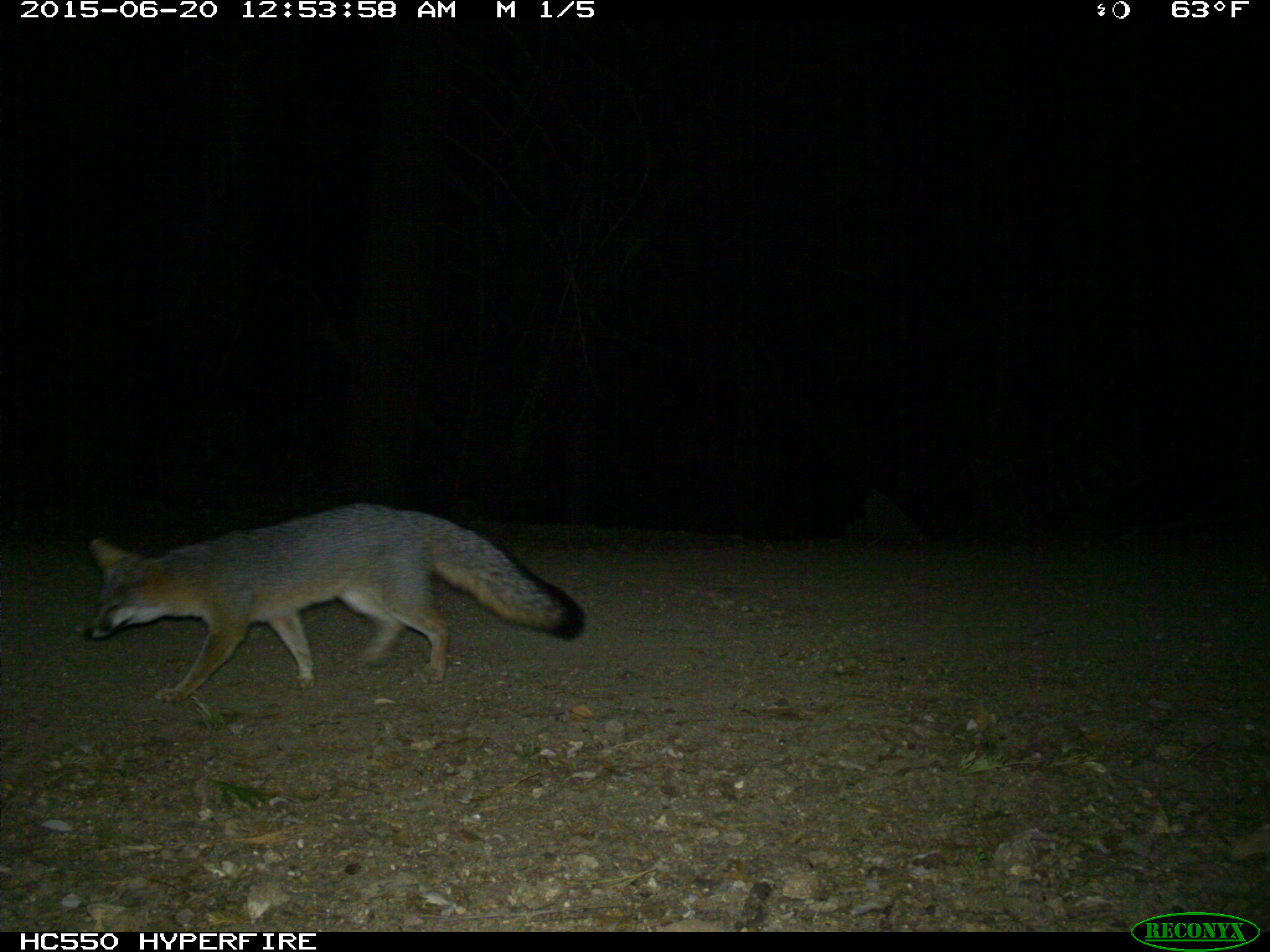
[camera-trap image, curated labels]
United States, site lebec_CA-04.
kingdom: Animalia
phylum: Chordata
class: Mammalia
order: Carnivora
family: Canidae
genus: Urocyon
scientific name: Urocyon cinereoargenteus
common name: gray fox